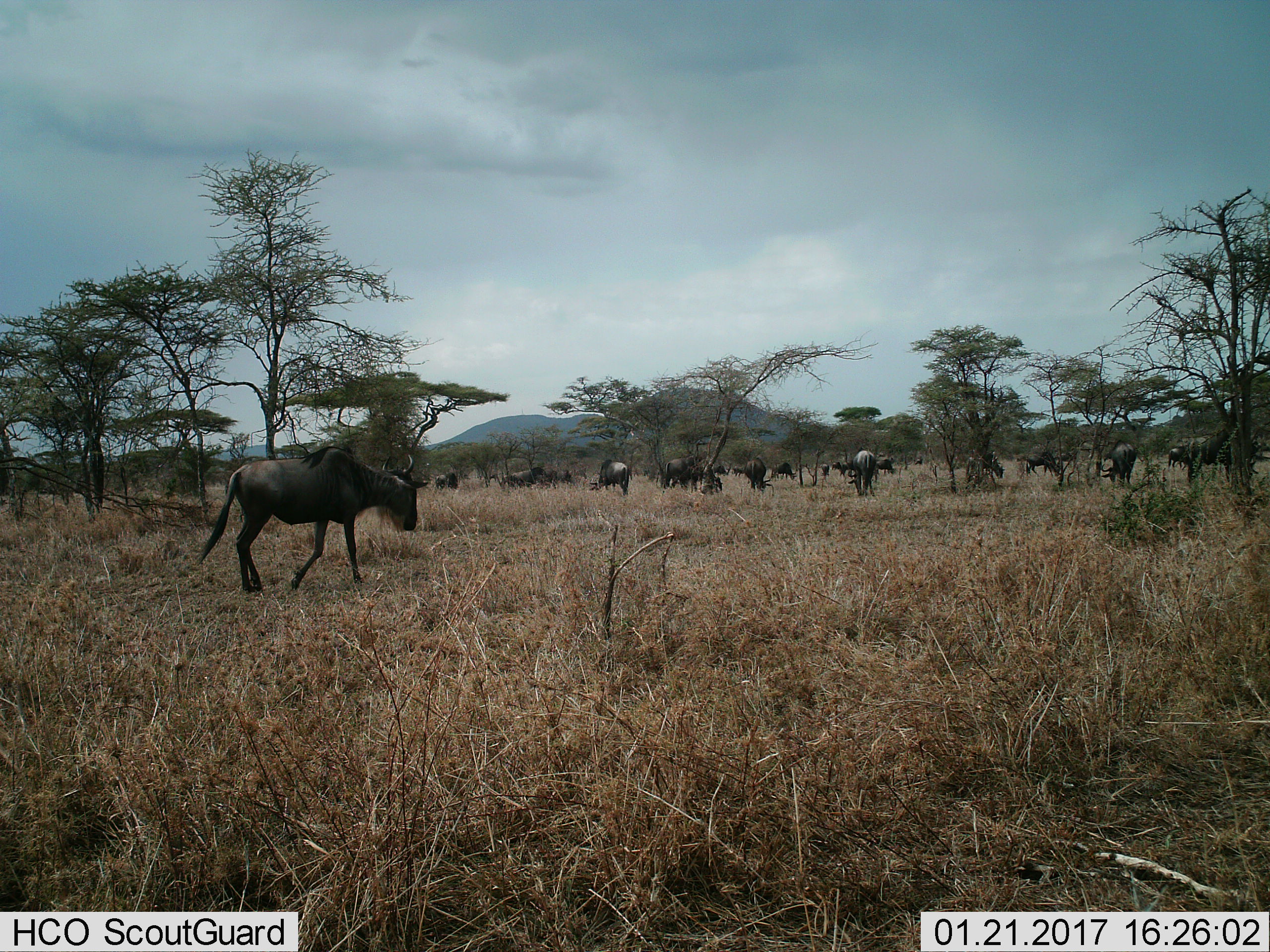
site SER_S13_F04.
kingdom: Animalia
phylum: Chordata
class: Mammalia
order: Artiodactyla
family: Bovidae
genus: Connochaetes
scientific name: Connochaetes taurinus taurinus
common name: blue wildebeest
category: wildebeestblue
Wildebeestblue (blue wildebeest) (Connochaetes taurinus taurinus), count 11-50. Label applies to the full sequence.